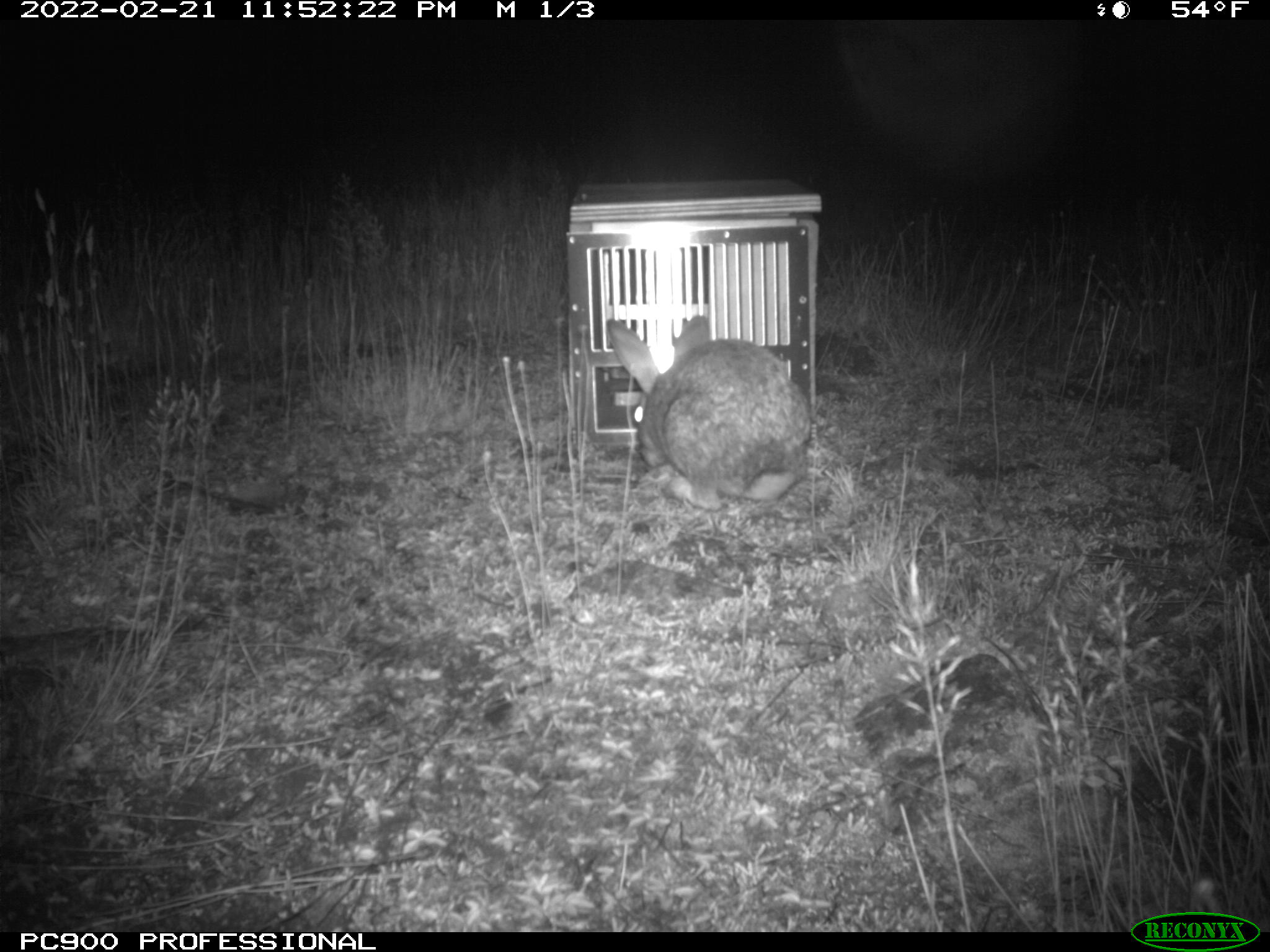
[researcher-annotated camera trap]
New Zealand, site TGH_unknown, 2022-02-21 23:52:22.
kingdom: Animalia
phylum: Chordata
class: Mammalia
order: Lagomorpha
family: Leporidae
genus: Oryctolagus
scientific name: Oryctolagus cuniculus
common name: european rabbit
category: rabbit